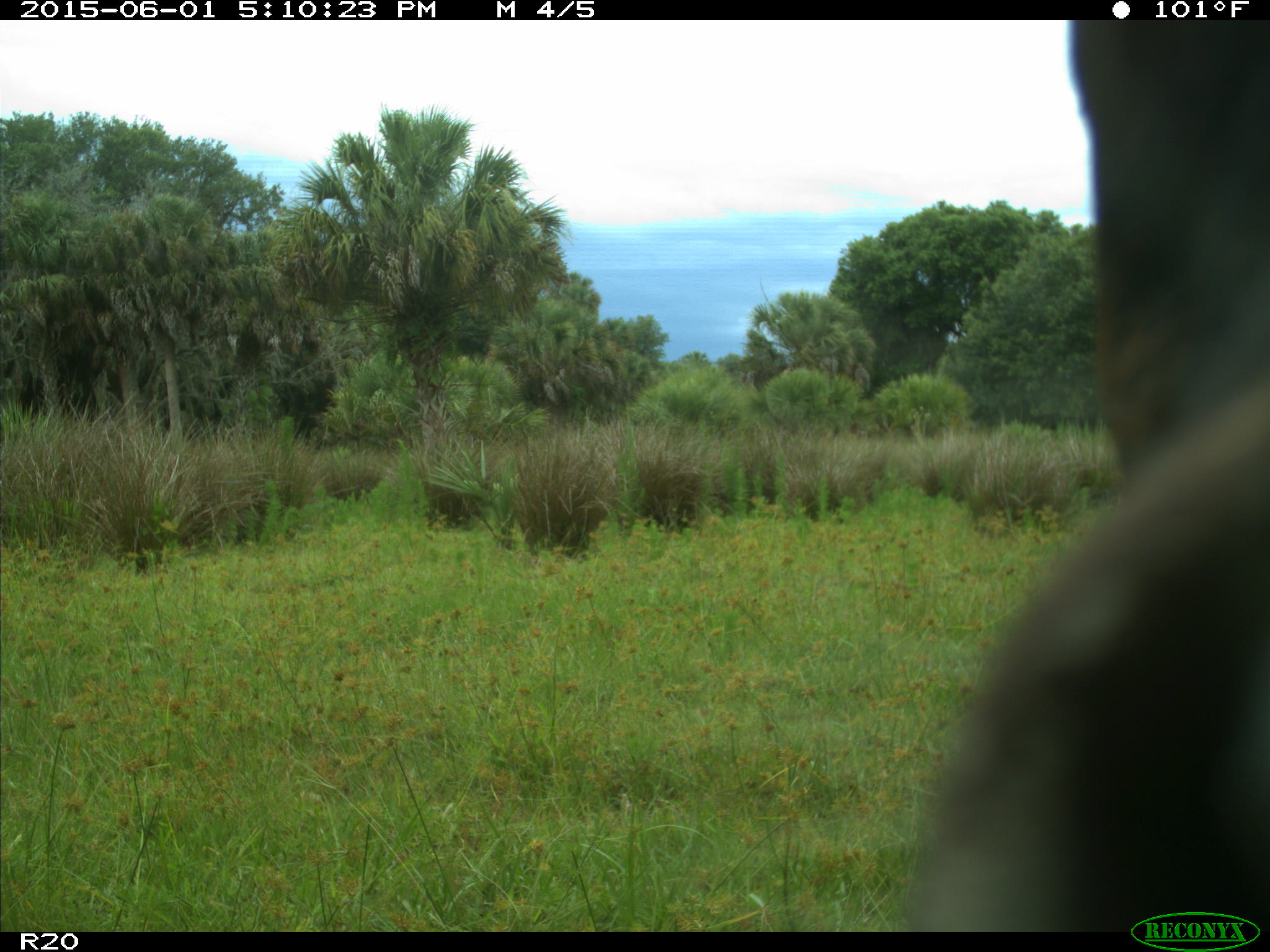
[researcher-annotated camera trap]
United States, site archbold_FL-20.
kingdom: Animalia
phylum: Chordata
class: Mammalia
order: Artiodactyla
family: Bovidae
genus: Bos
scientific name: Bos taurus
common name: domestic cow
Bos taurus (domestic cow).